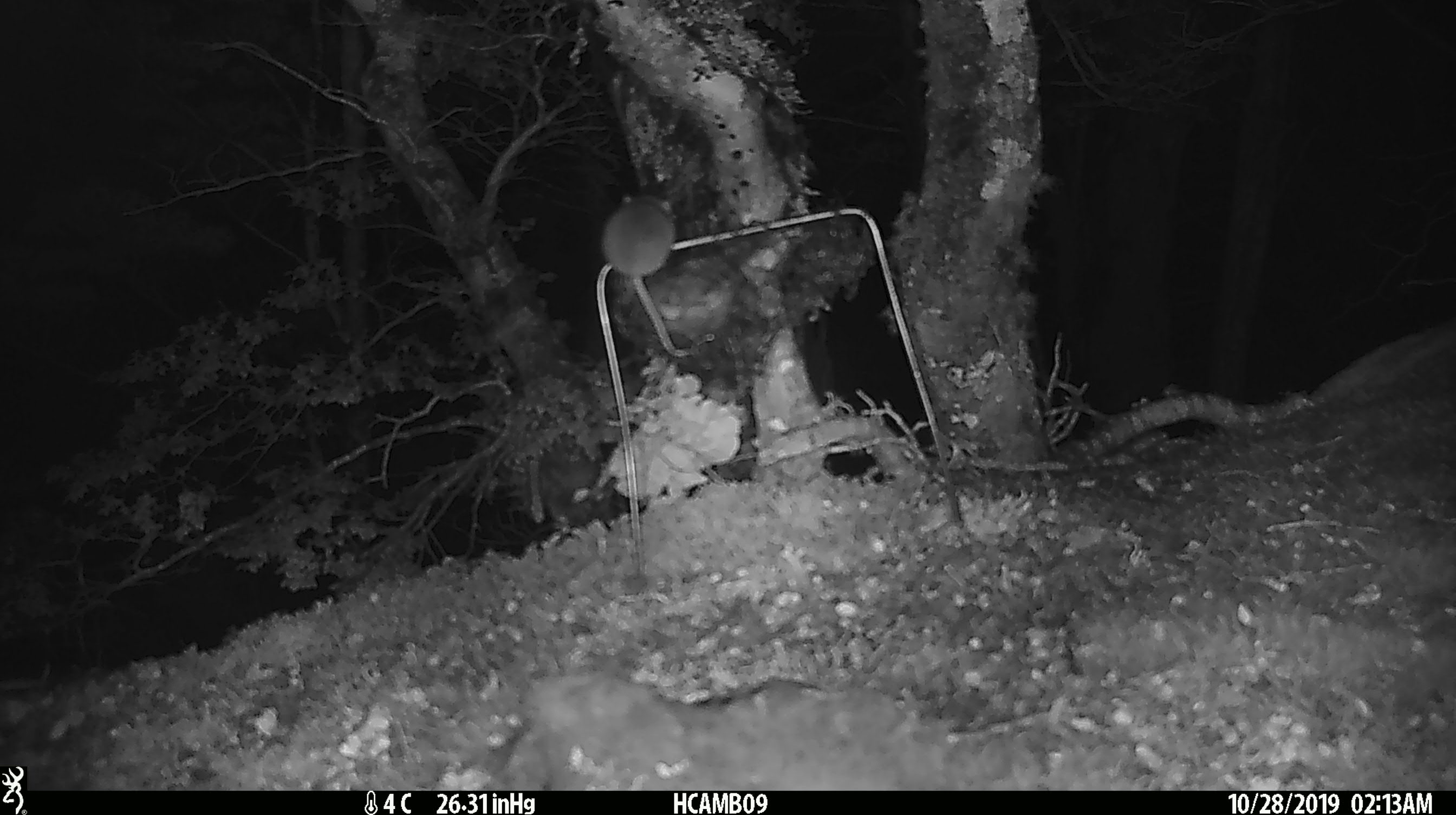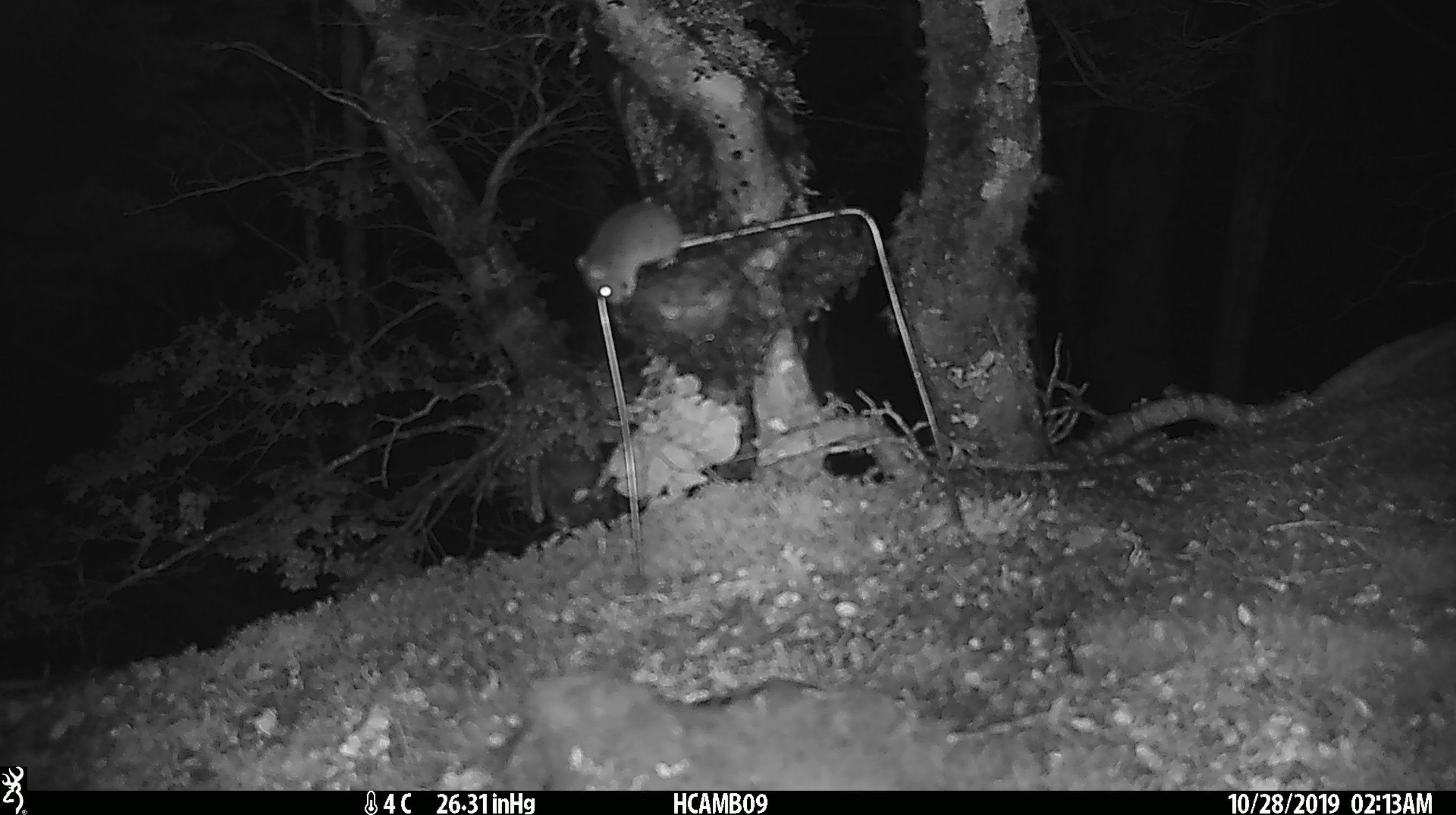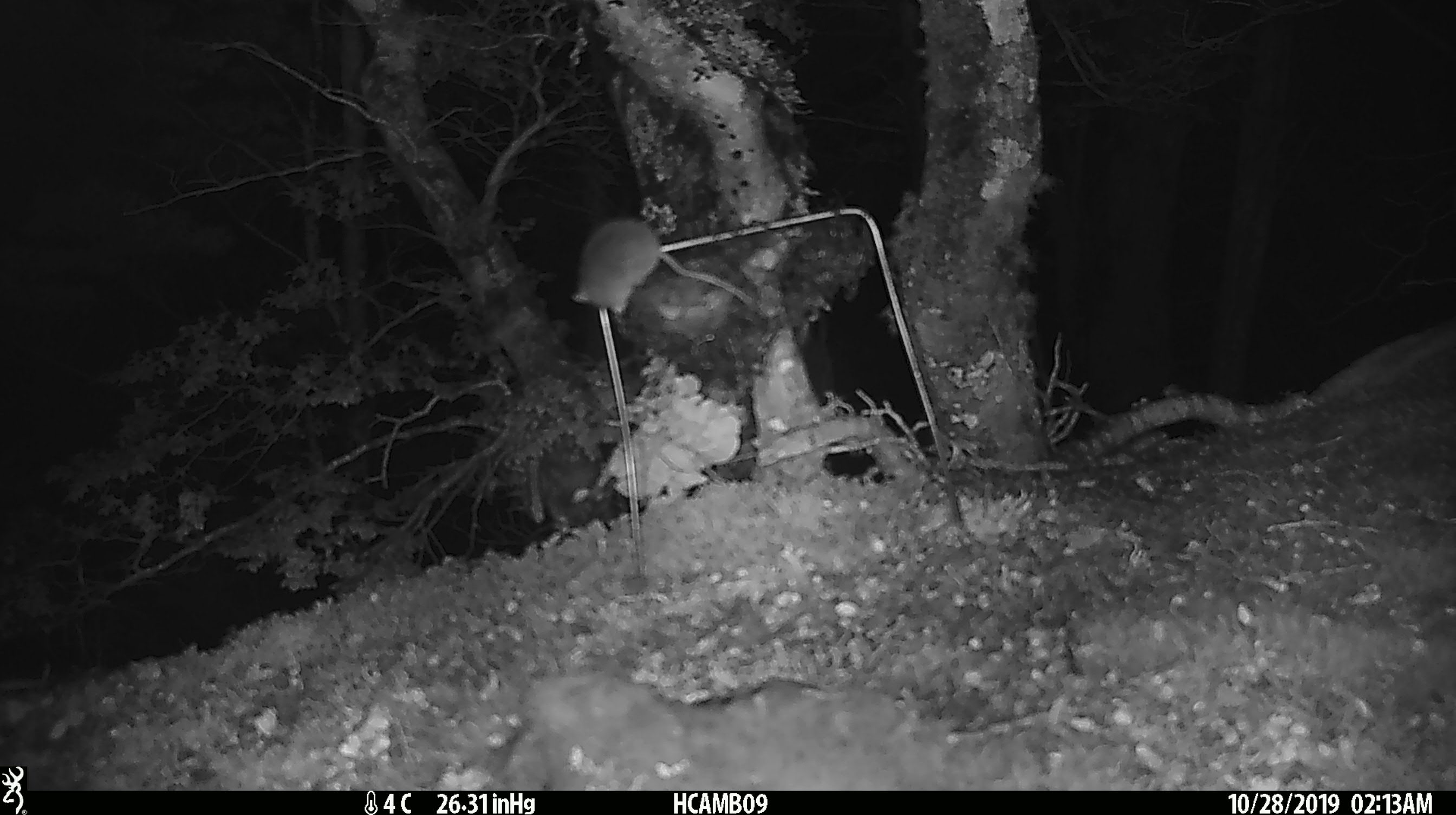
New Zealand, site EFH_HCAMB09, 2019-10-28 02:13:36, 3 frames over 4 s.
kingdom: Animalia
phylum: Chordata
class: Mammalia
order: Rodentia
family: Muridae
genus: Mus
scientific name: Mus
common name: mouse